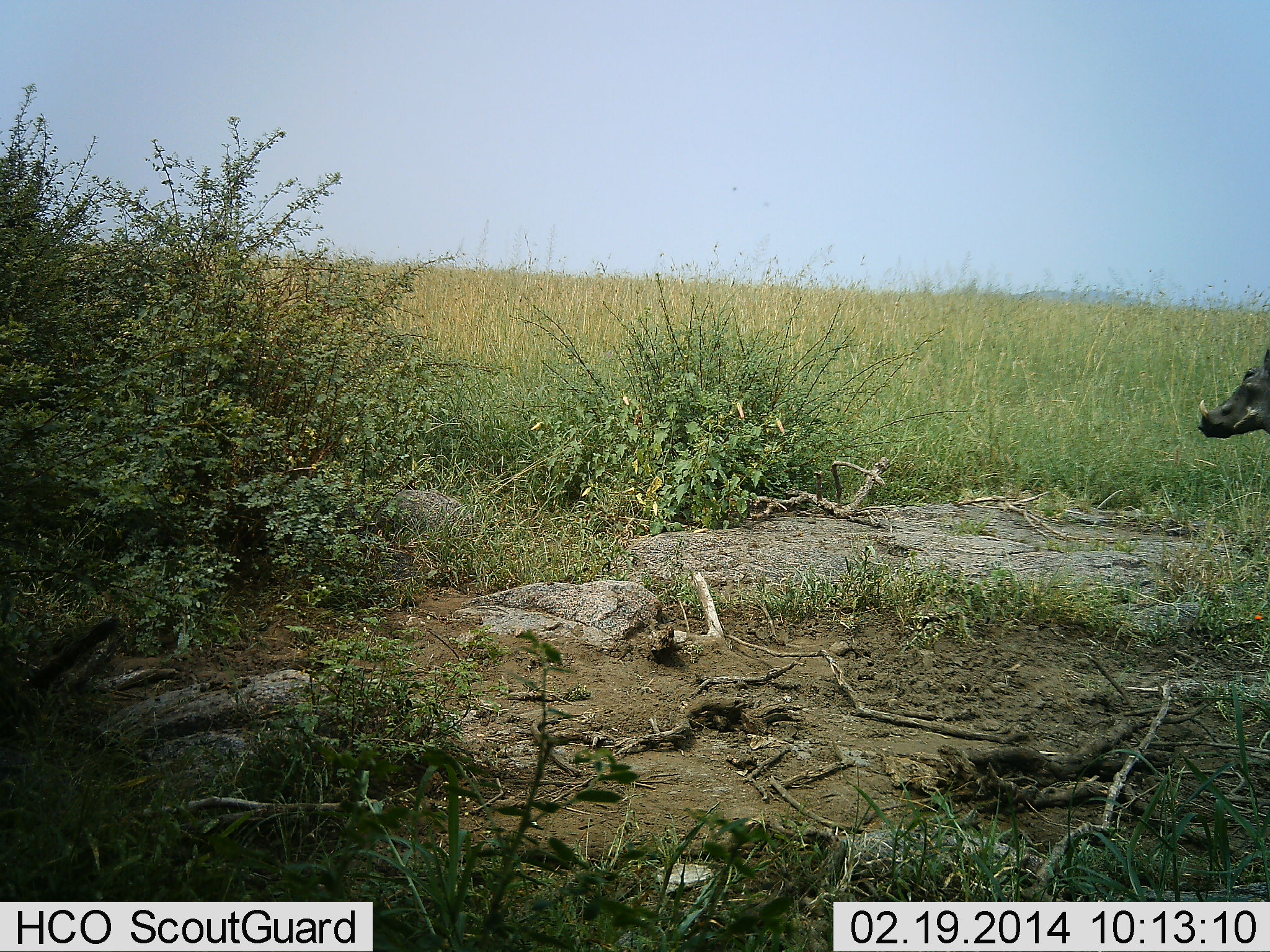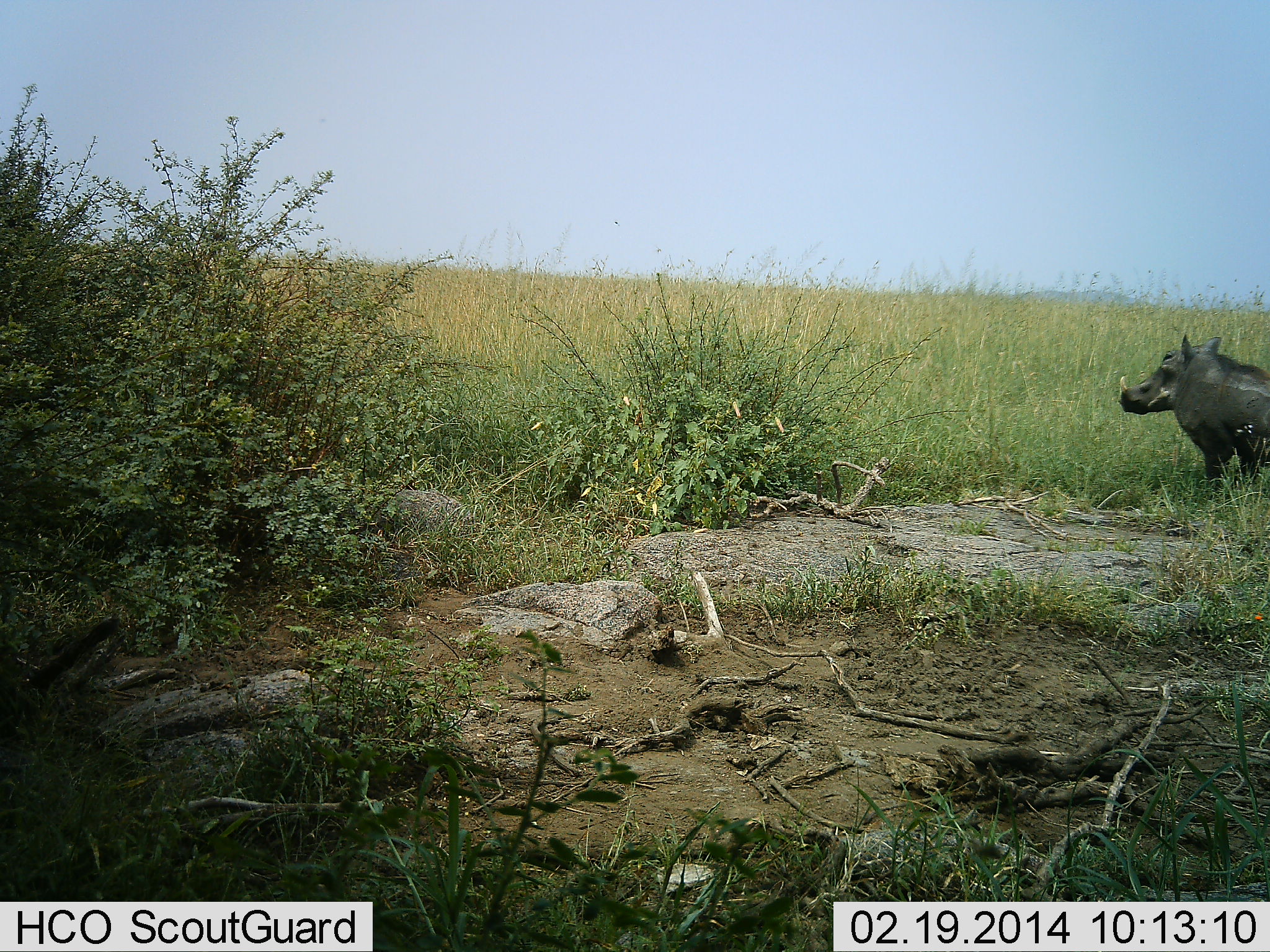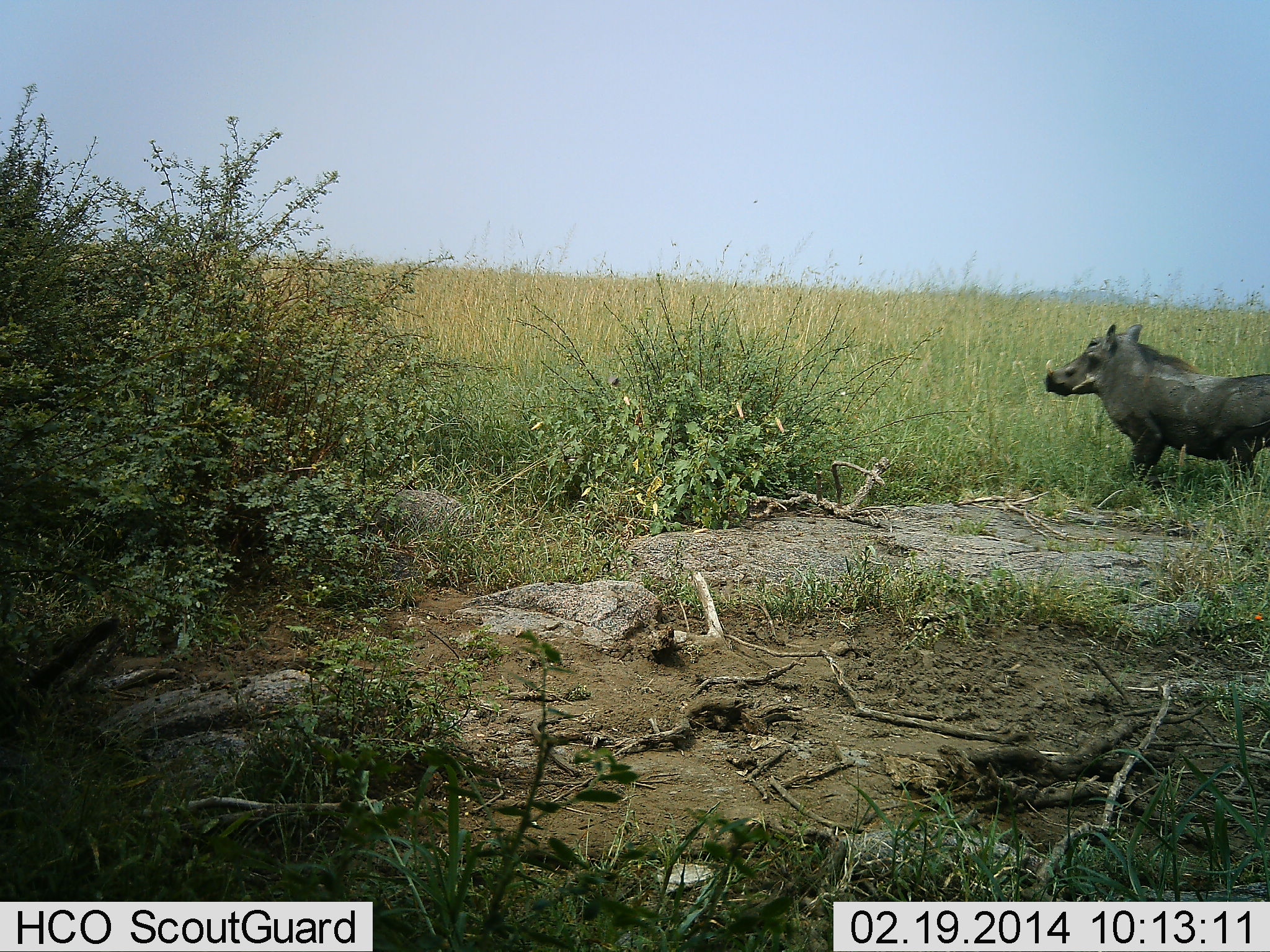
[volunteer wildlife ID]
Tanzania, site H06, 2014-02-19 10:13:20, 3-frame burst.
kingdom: Animalia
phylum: Chordata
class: Mammalia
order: Artiodactyla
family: Suidae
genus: Phacochoerus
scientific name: Phacochoerus africanus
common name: warthog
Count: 1.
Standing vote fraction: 10%.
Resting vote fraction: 0%.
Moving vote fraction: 90%.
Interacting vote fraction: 0%.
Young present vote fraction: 0%.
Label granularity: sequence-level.